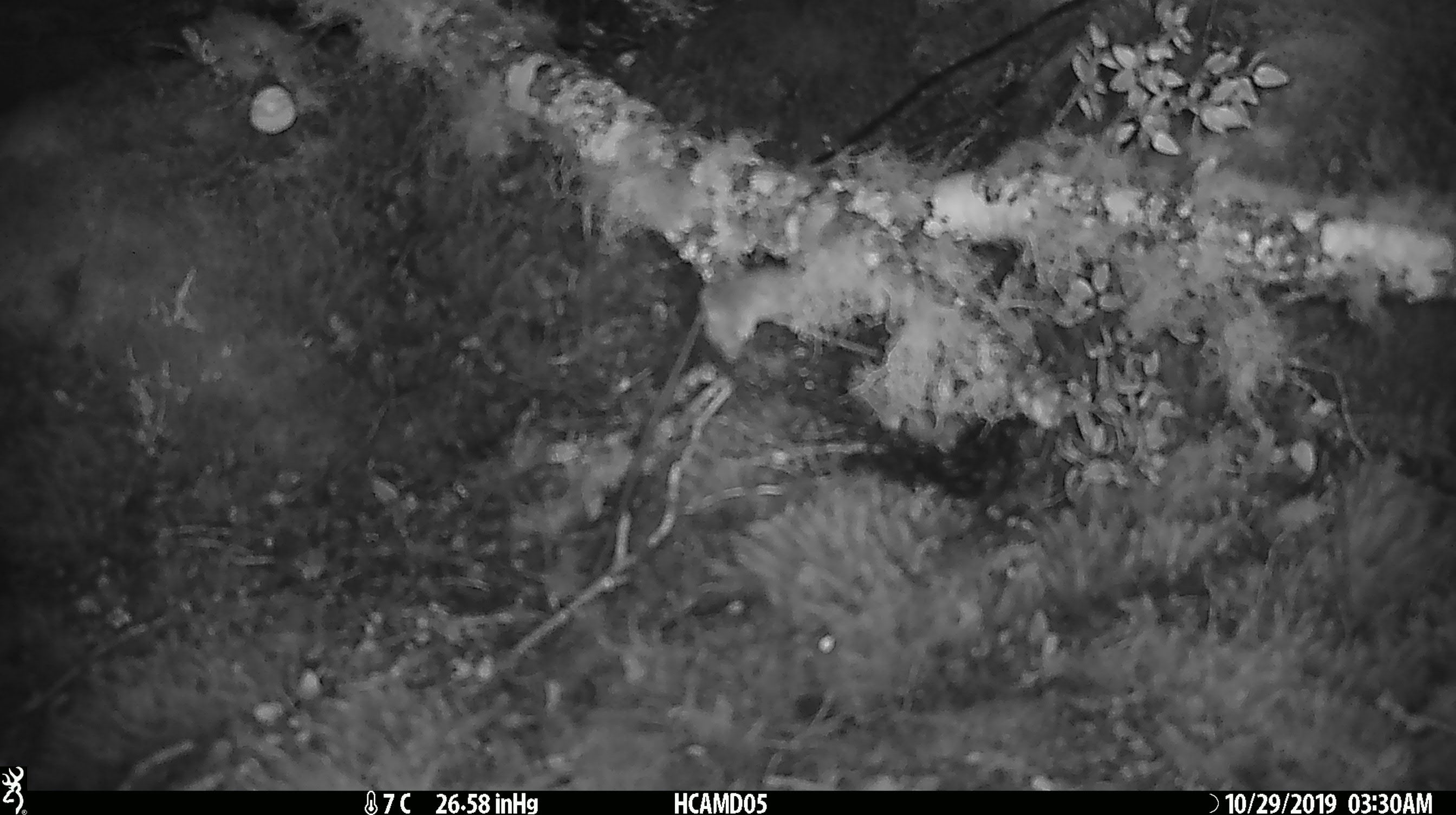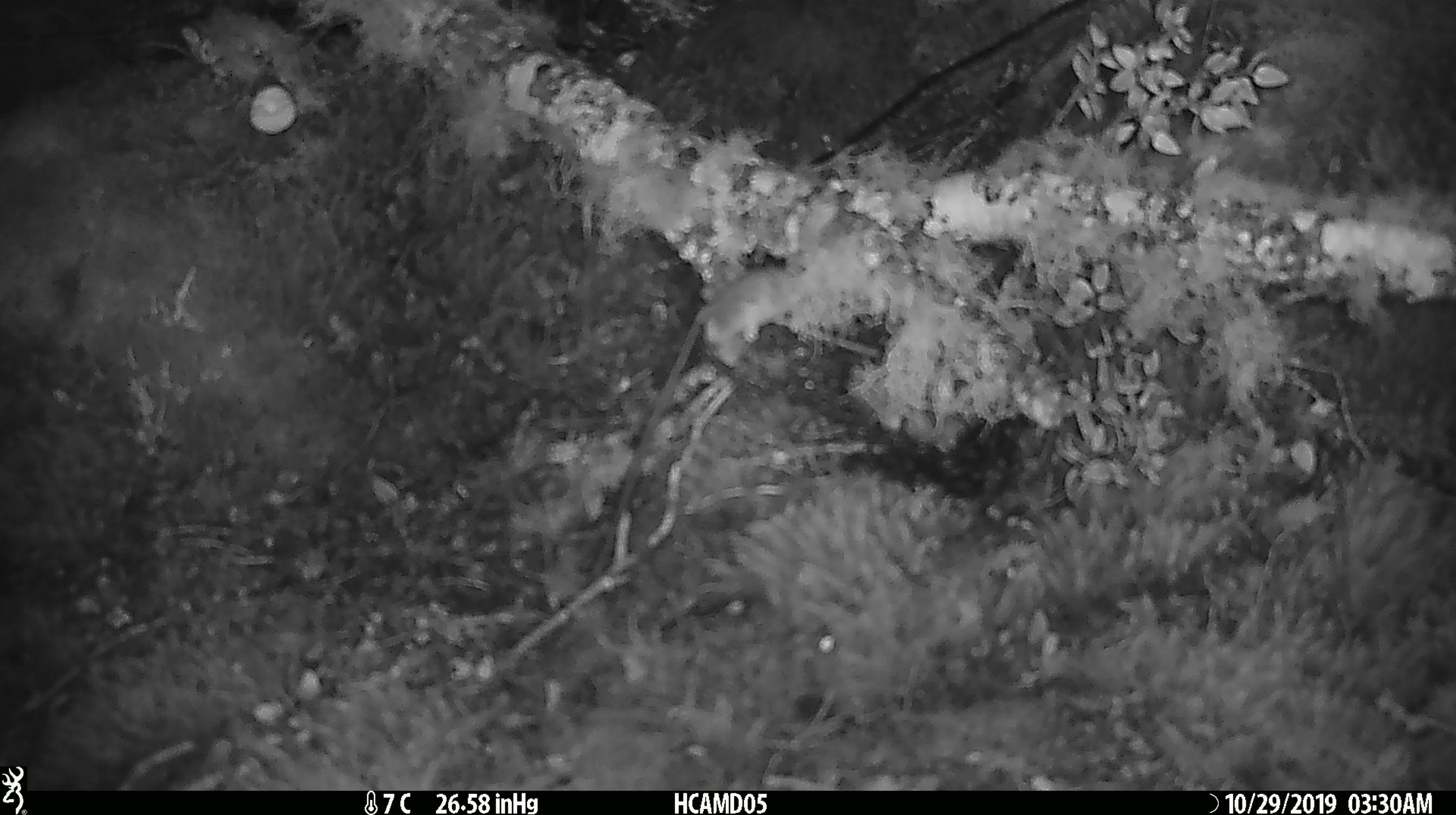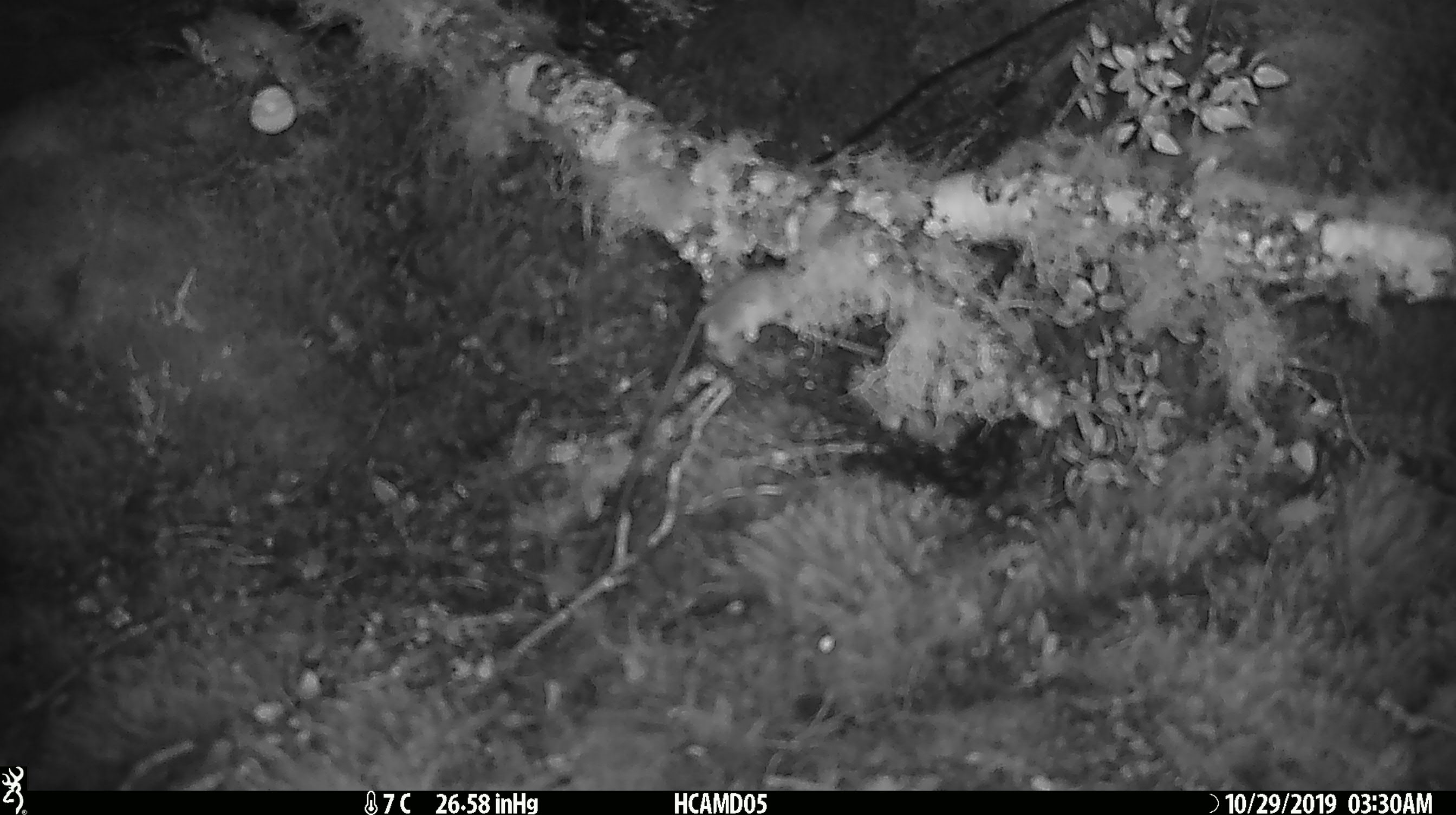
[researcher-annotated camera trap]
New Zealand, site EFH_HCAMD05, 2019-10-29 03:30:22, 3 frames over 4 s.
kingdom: Animalia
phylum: Chordata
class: Mammalia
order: Rodentia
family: Muridae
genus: Mus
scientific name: Mus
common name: mouse